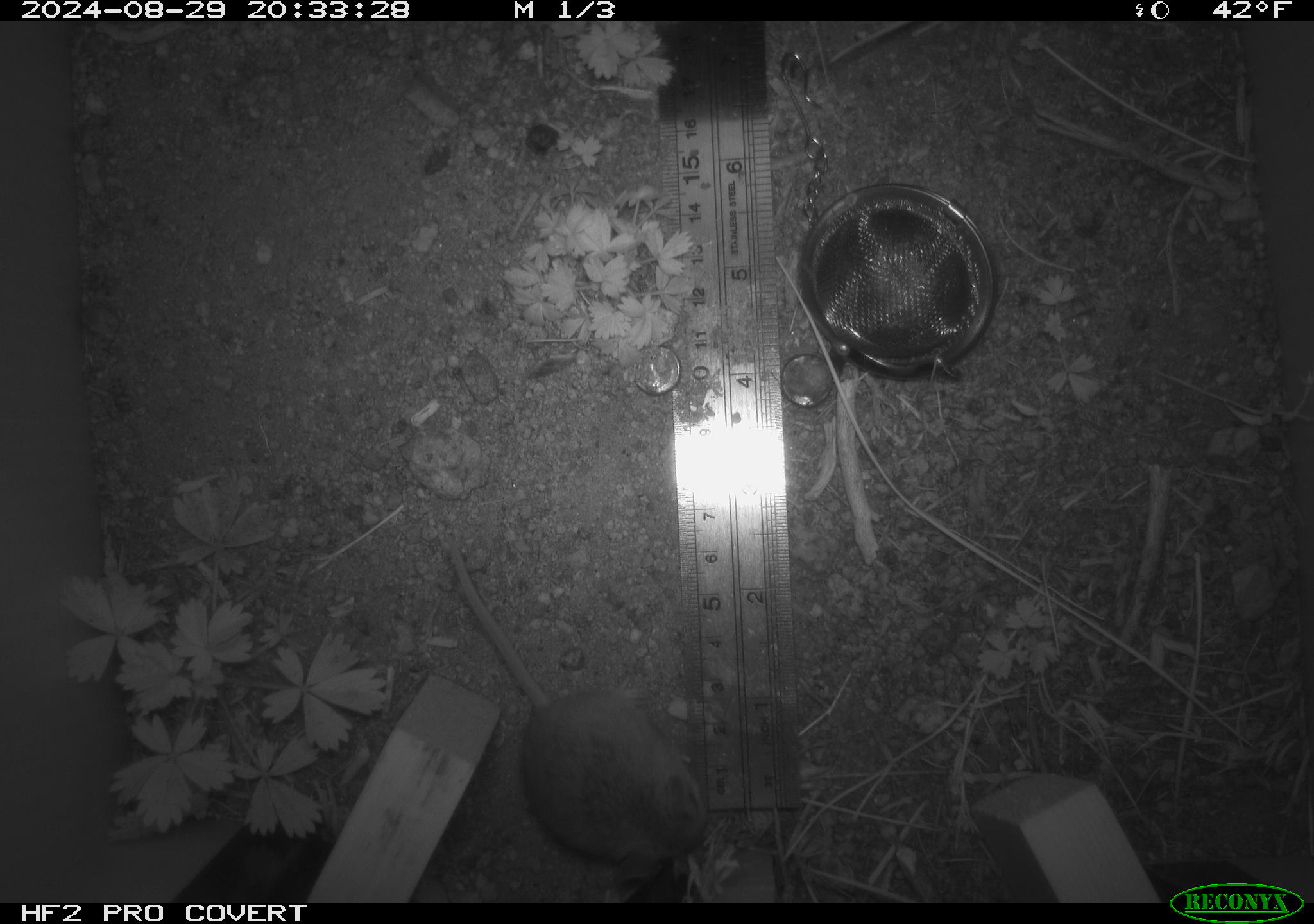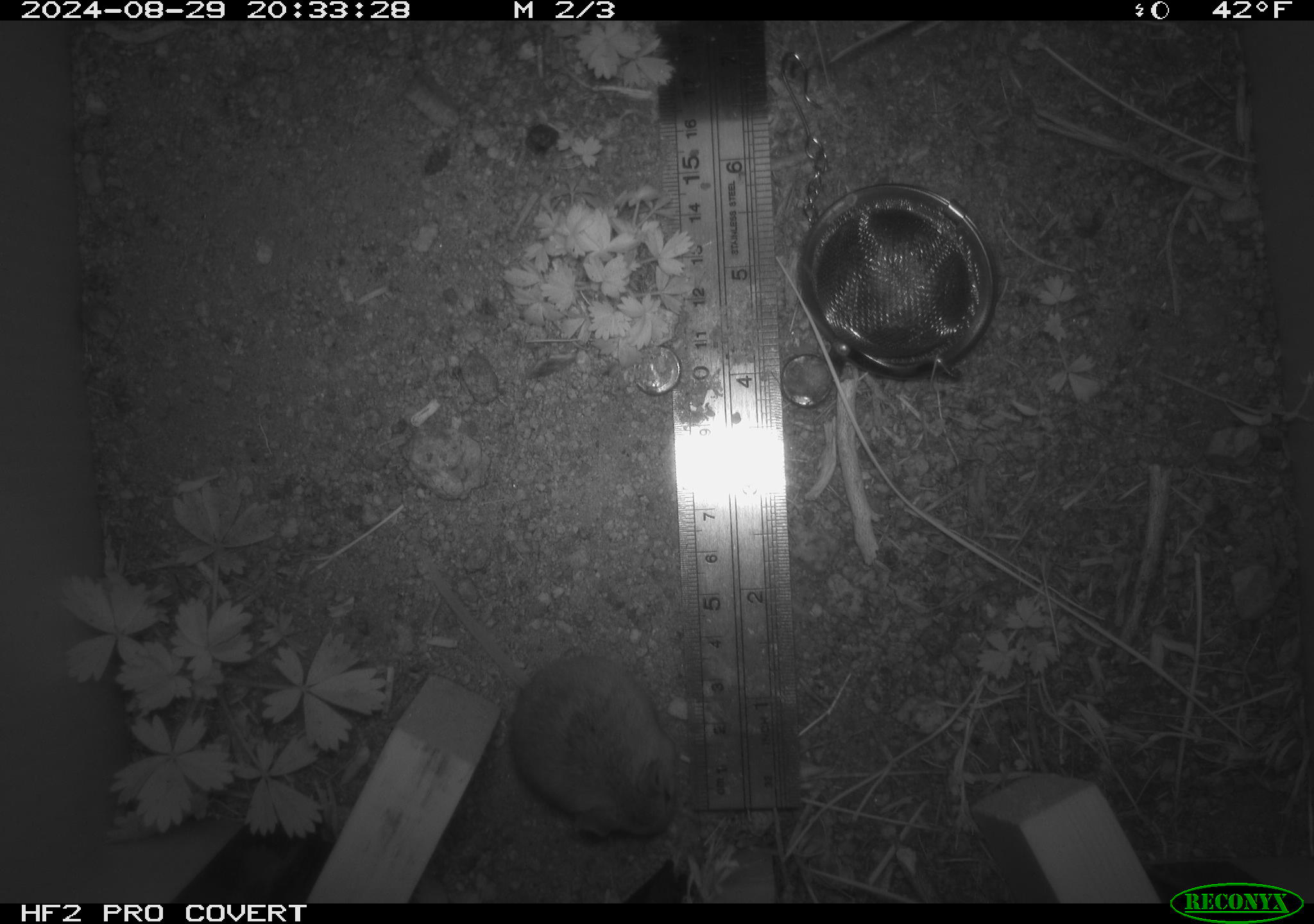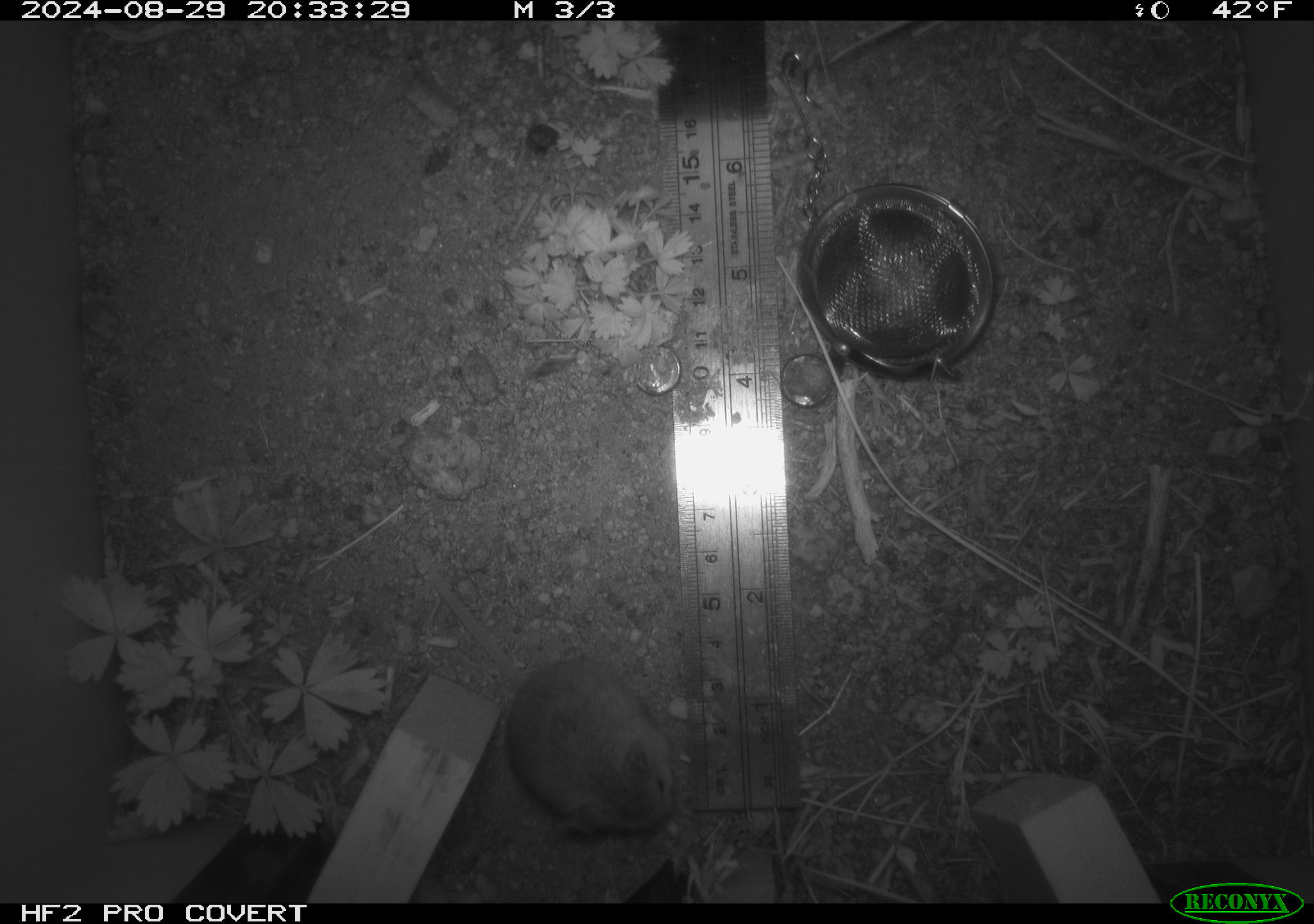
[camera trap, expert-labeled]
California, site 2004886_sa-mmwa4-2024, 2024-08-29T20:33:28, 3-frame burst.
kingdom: Animalia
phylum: Chordata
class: Mammalia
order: Rodentia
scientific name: Rodentia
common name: mouse species